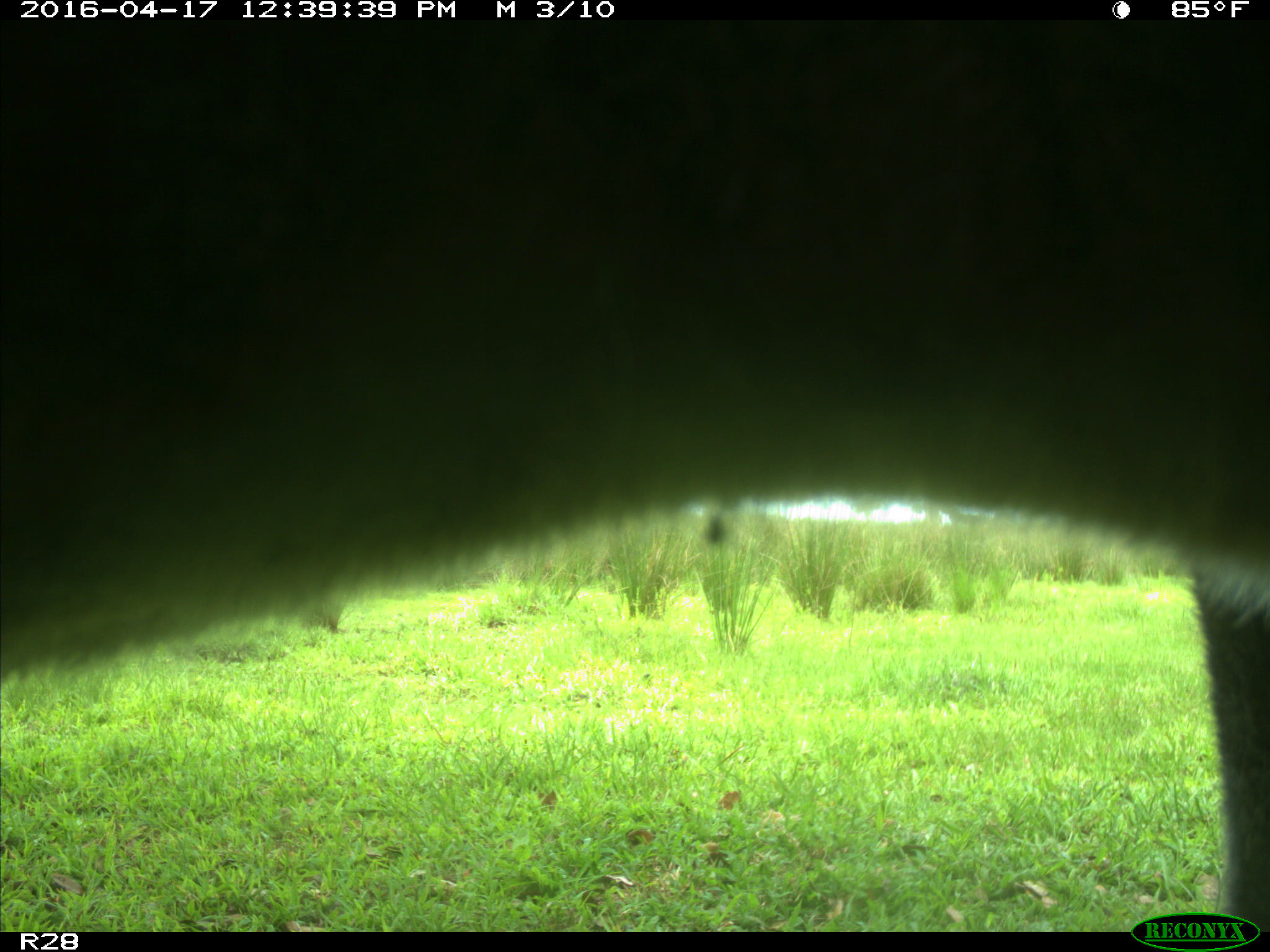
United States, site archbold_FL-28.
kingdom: Animalia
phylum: Chordata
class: Mammalia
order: Artiodactyla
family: Bovidae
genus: Bos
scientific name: Bos taurus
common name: domestic cow